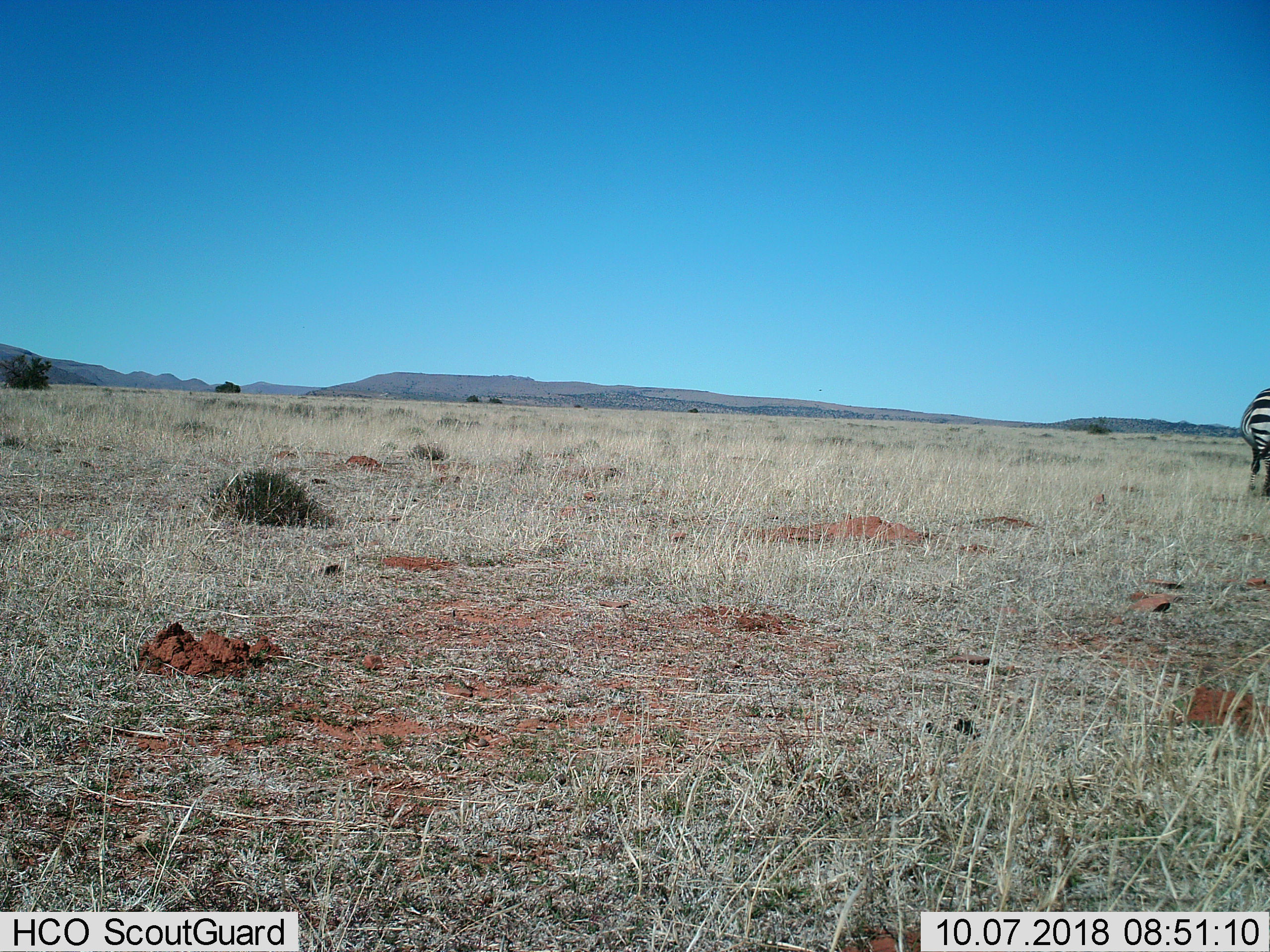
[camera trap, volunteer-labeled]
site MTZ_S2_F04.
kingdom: Animalia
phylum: Chordata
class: Mammalia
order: Perissodactyla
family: Equidae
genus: Equus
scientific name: Equus zebra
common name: mountain zebra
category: zebramountain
Zebramountain (mountain zebra) (Equus zebra), count 1. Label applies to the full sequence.